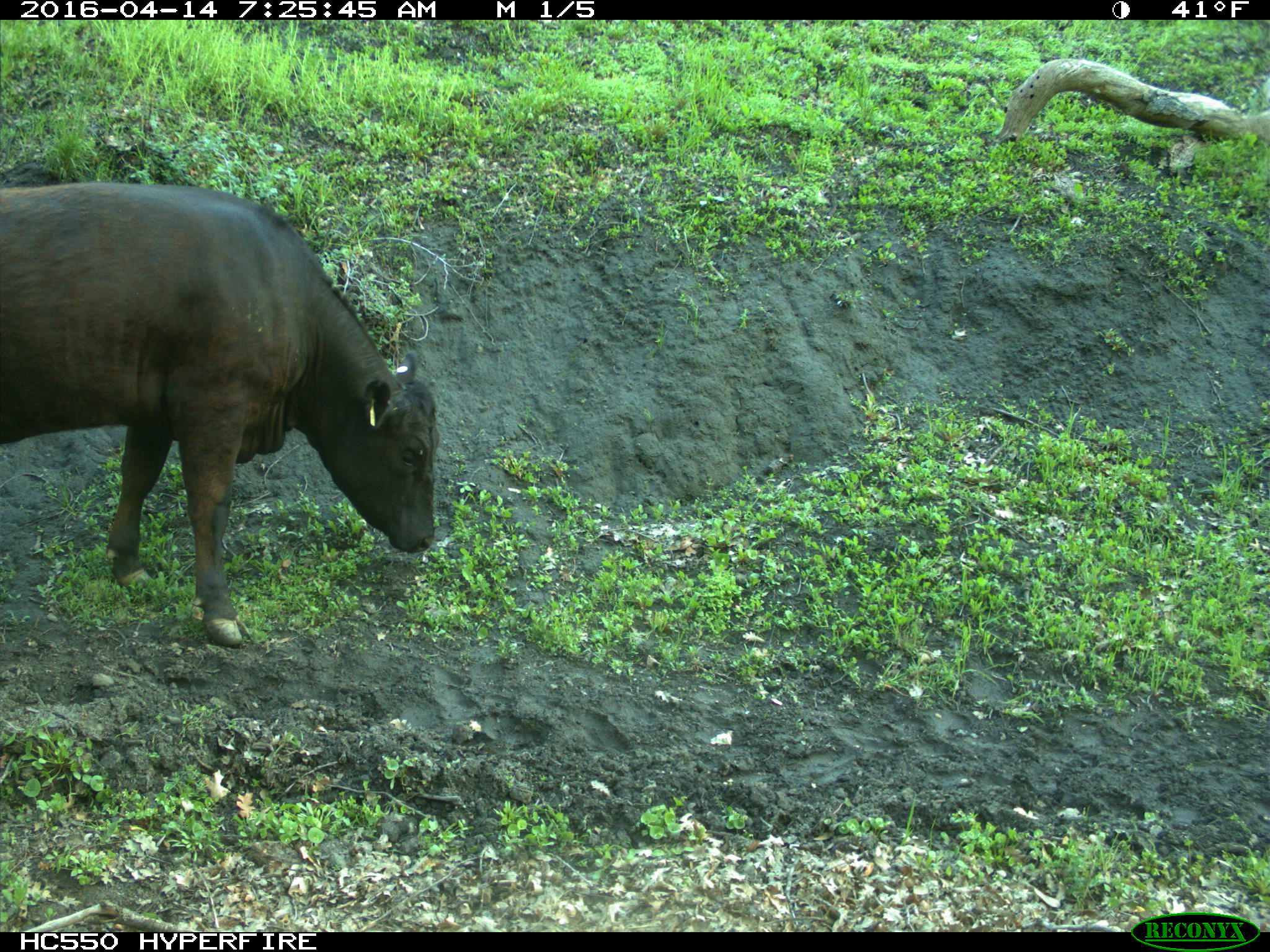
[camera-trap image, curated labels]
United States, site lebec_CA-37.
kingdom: Animalia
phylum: Chordata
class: Mammalia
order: Artiodactyla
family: Bovidae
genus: Bos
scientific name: Bos taurus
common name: domestic cow